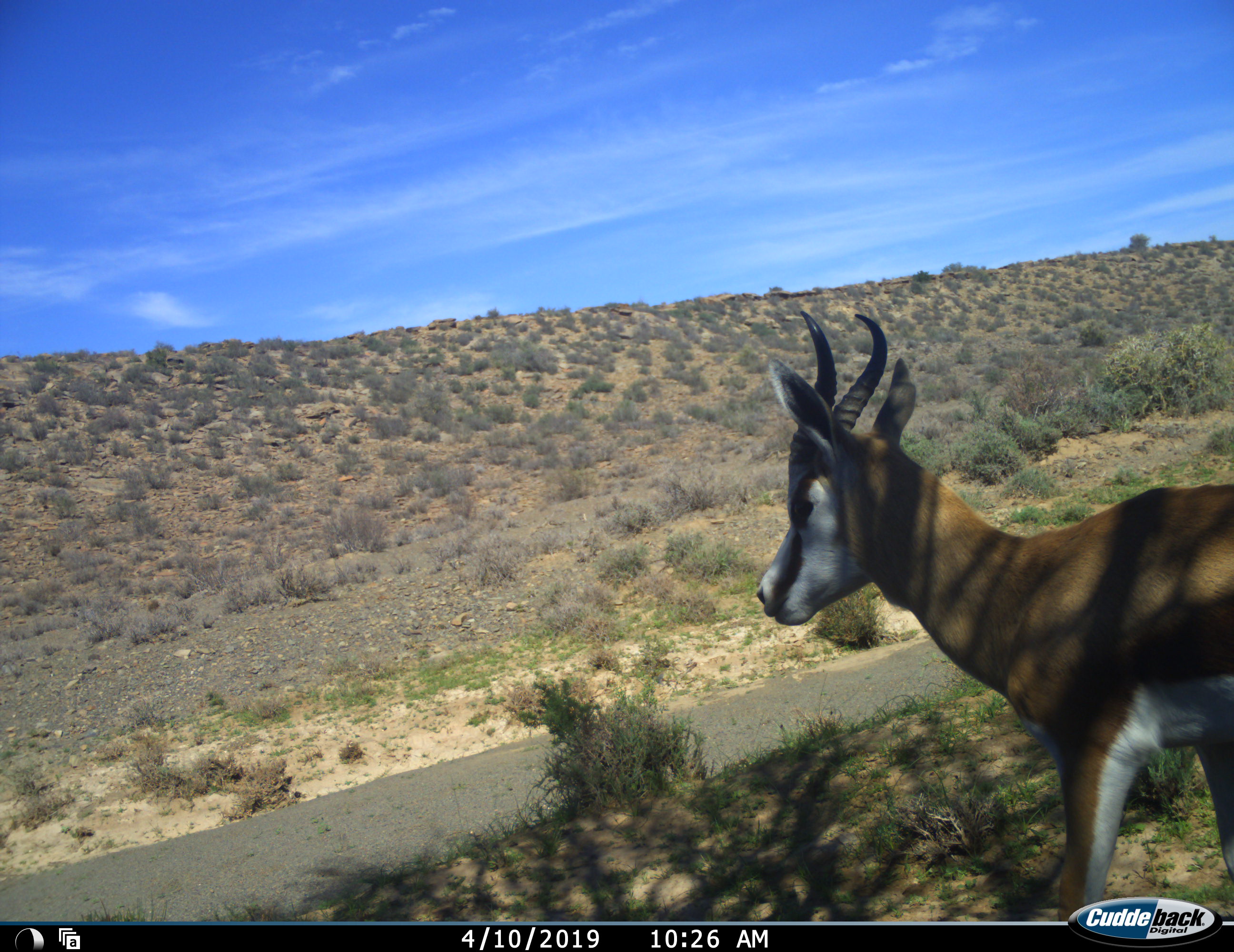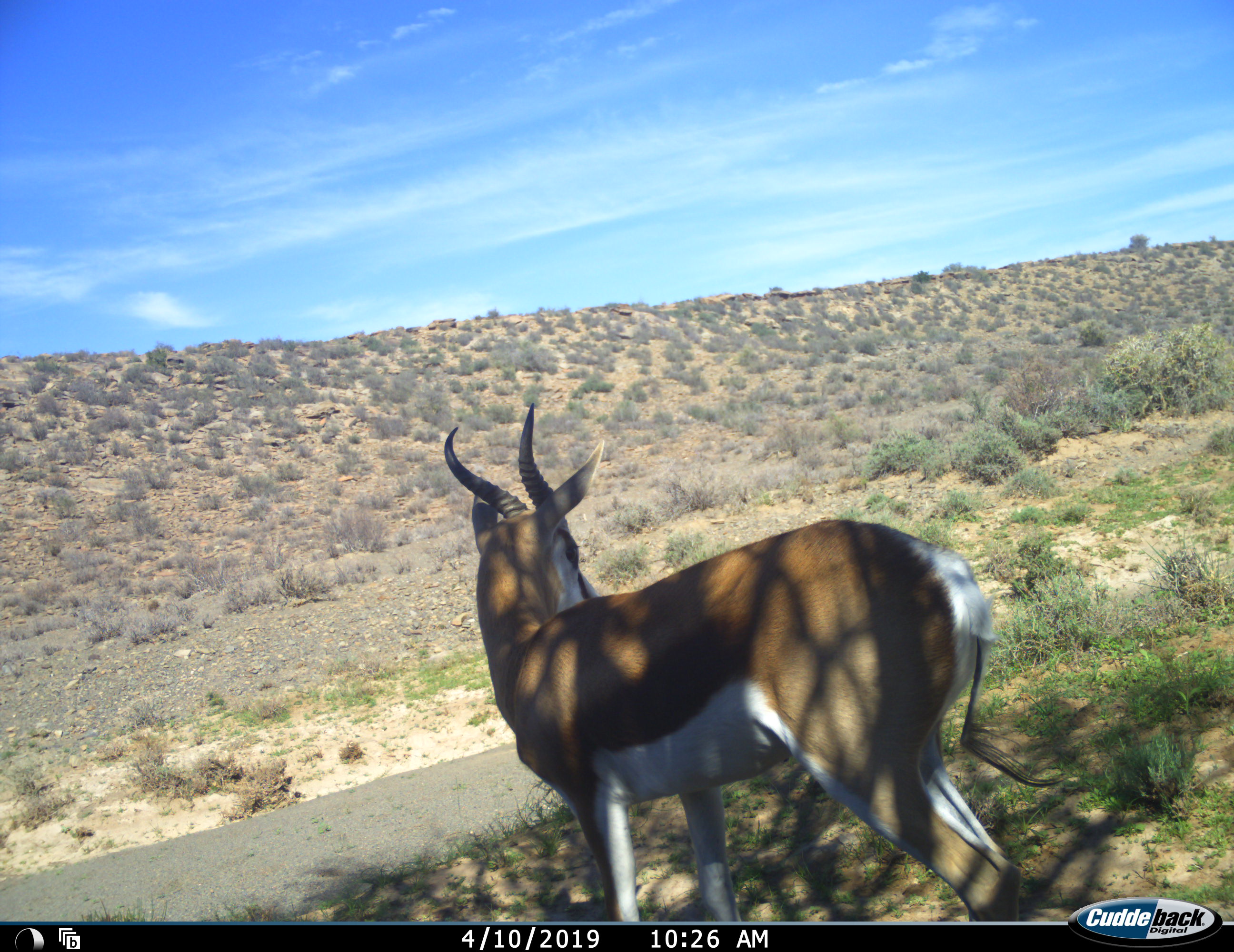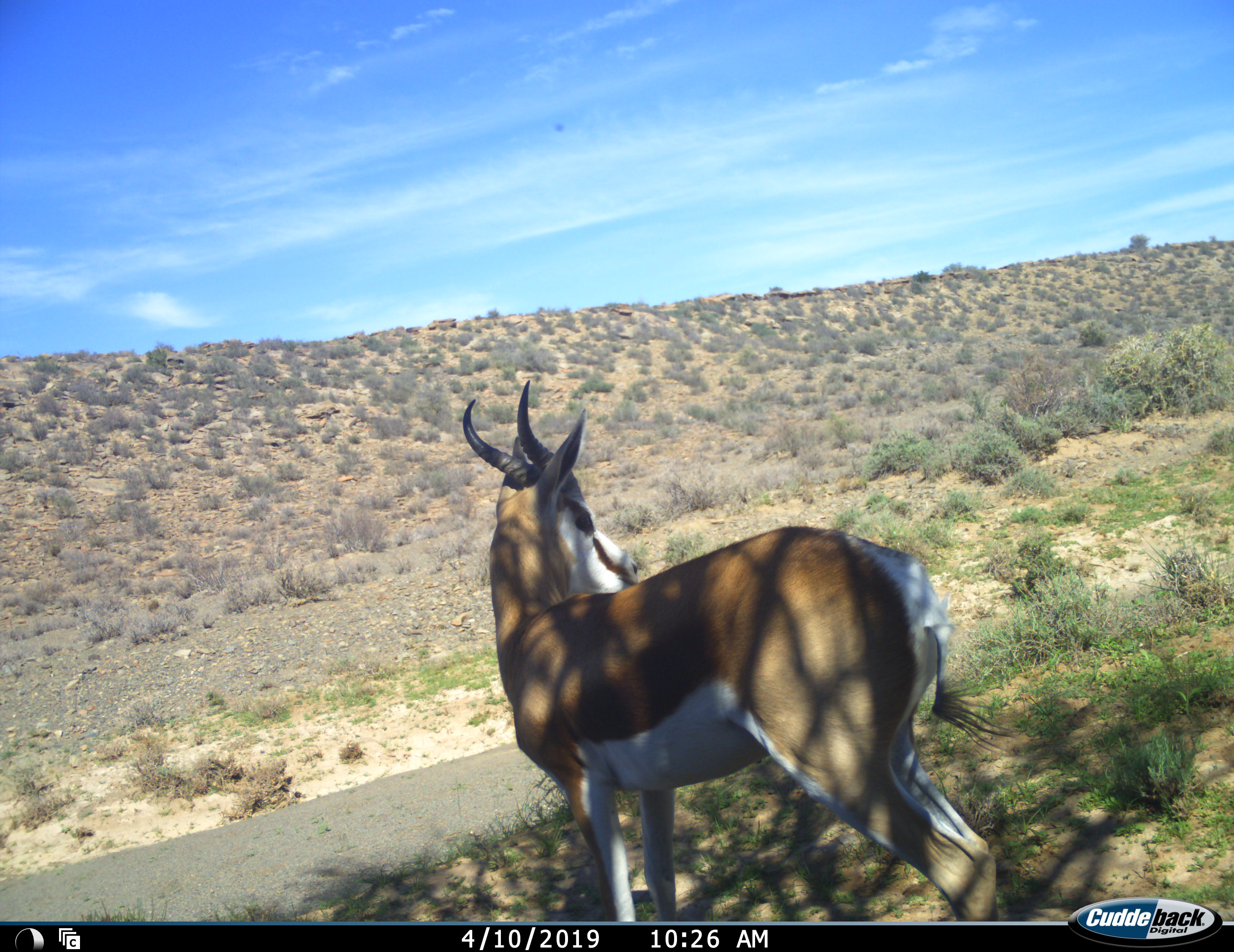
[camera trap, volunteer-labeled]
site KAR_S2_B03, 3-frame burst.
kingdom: Animalia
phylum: Chordata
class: Mammalia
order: Artiodactyla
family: Bovidae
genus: Antidorcas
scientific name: Antidorcas marsupialis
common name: springbok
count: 1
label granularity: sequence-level